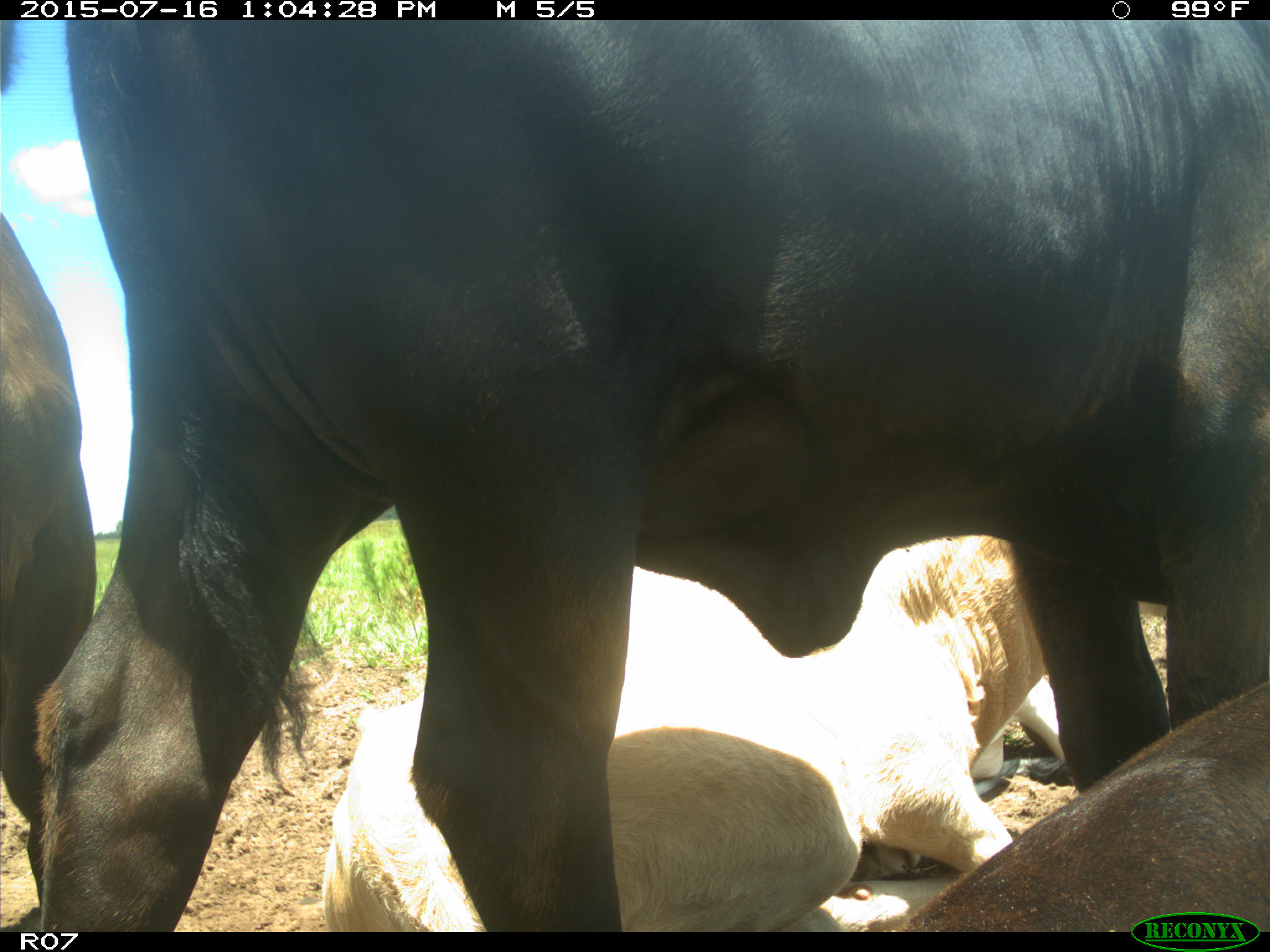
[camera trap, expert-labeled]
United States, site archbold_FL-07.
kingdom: Animalia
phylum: Chordata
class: Mammalia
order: Artiodactyla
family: Bovidae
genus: Bos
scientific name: Bos taurus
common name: domestic cow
Bos taurus (domestic cow).